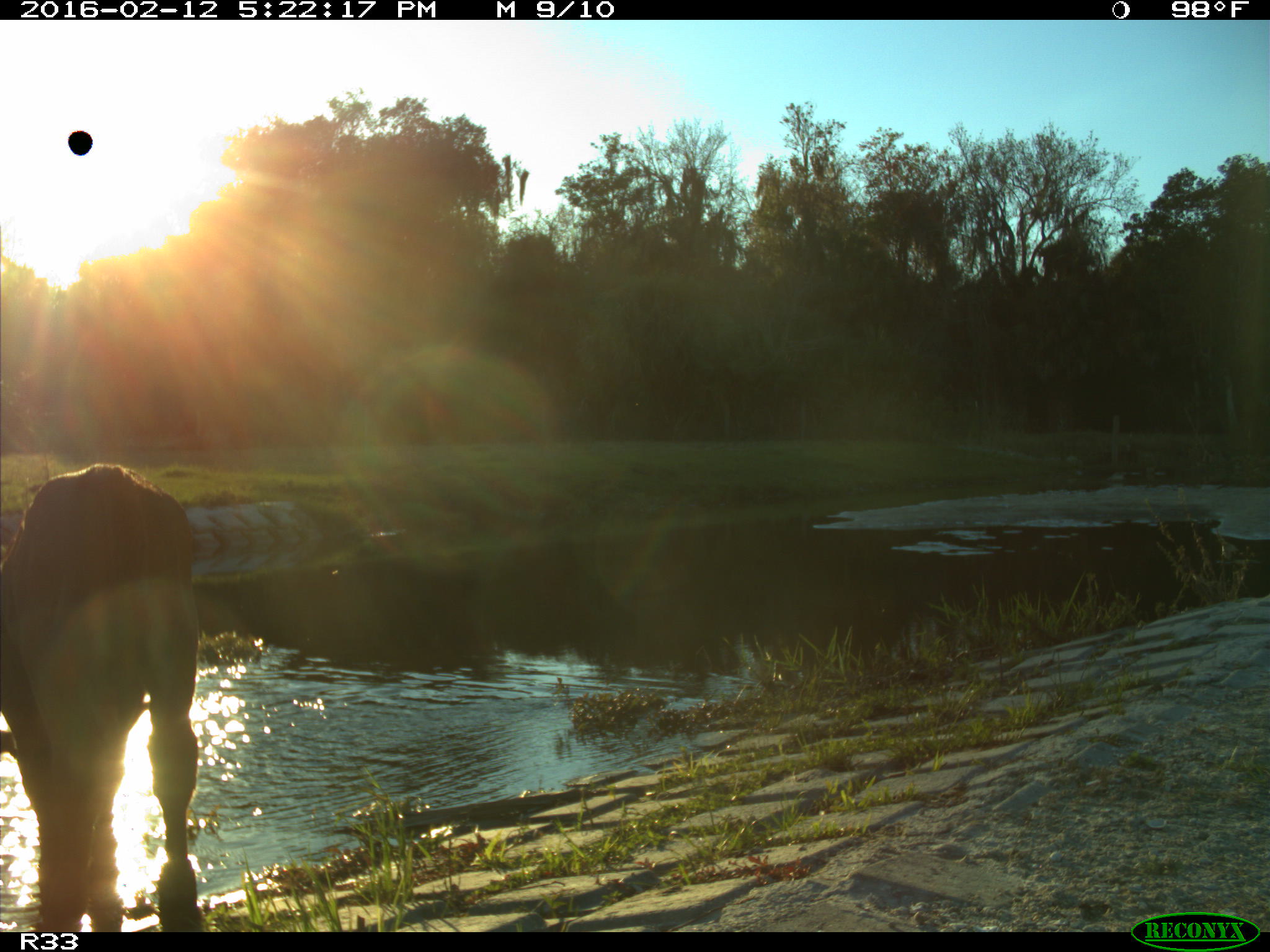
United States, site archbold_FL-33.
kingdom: Animalia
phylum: Chordata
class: Mammalia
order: Artiodactyla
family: Bovidae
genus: Bos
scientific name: Bos taurus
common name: domestic cow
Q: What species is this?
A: Bos taurus (domestic cow).